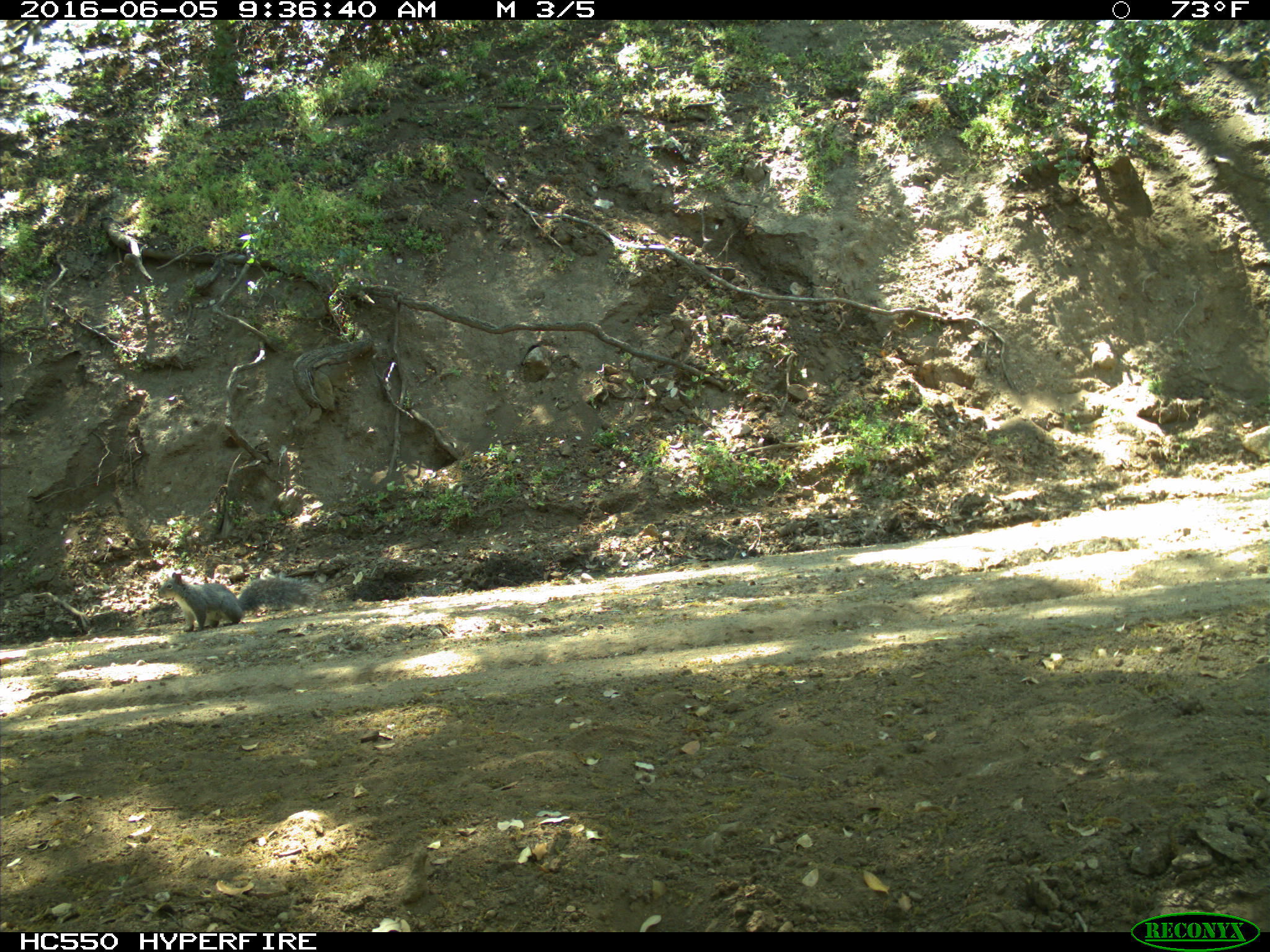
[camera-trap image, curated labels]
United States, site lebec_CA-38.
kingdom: Animalia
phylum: Chordata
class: Mammalia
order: Rodentia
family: Sciuridae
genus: Sciurus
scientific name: Sciurus carolinensis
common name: eastern gray squirrel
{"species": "Sciurus carolinensis (eastern gray squirrel)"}